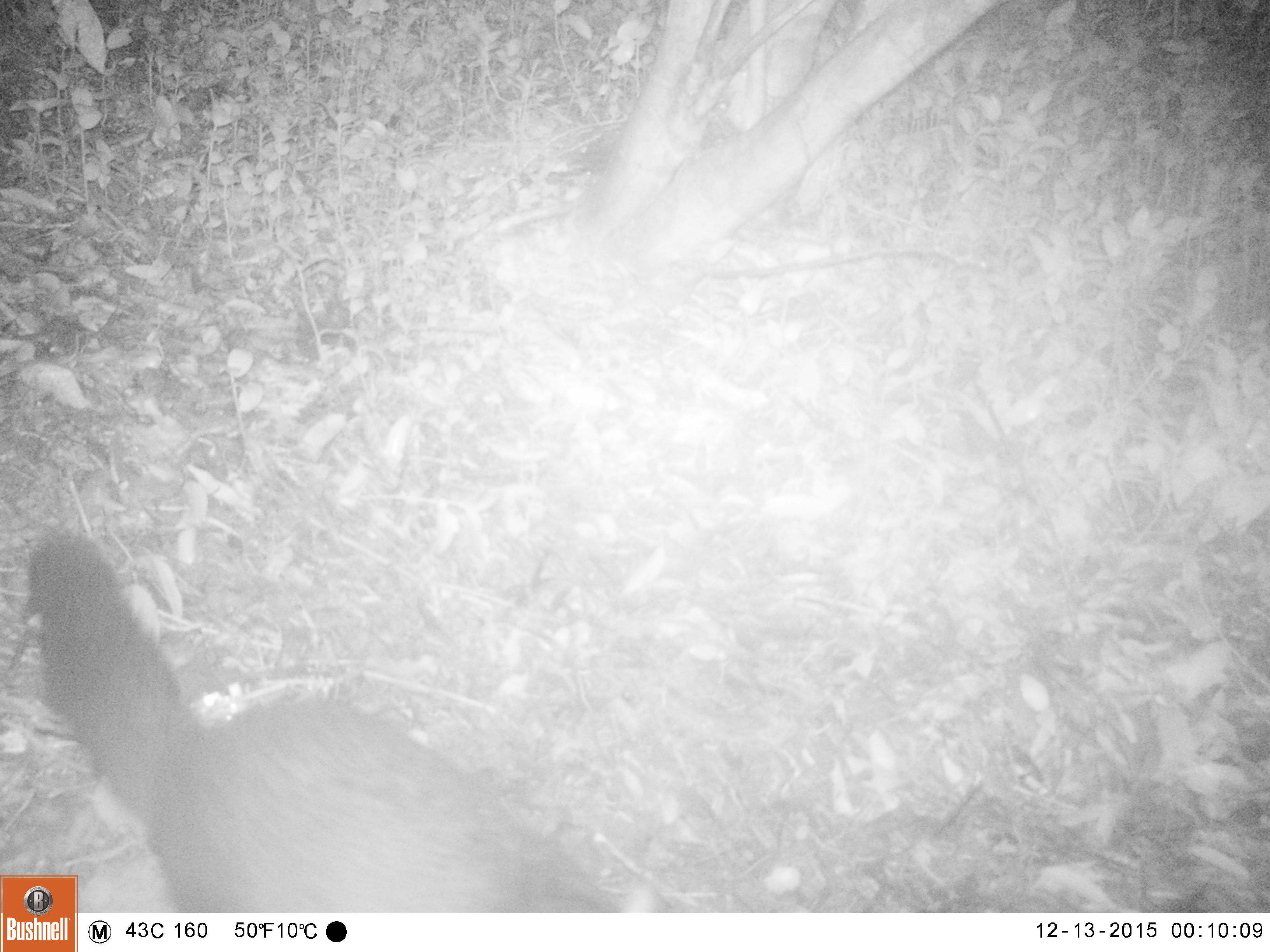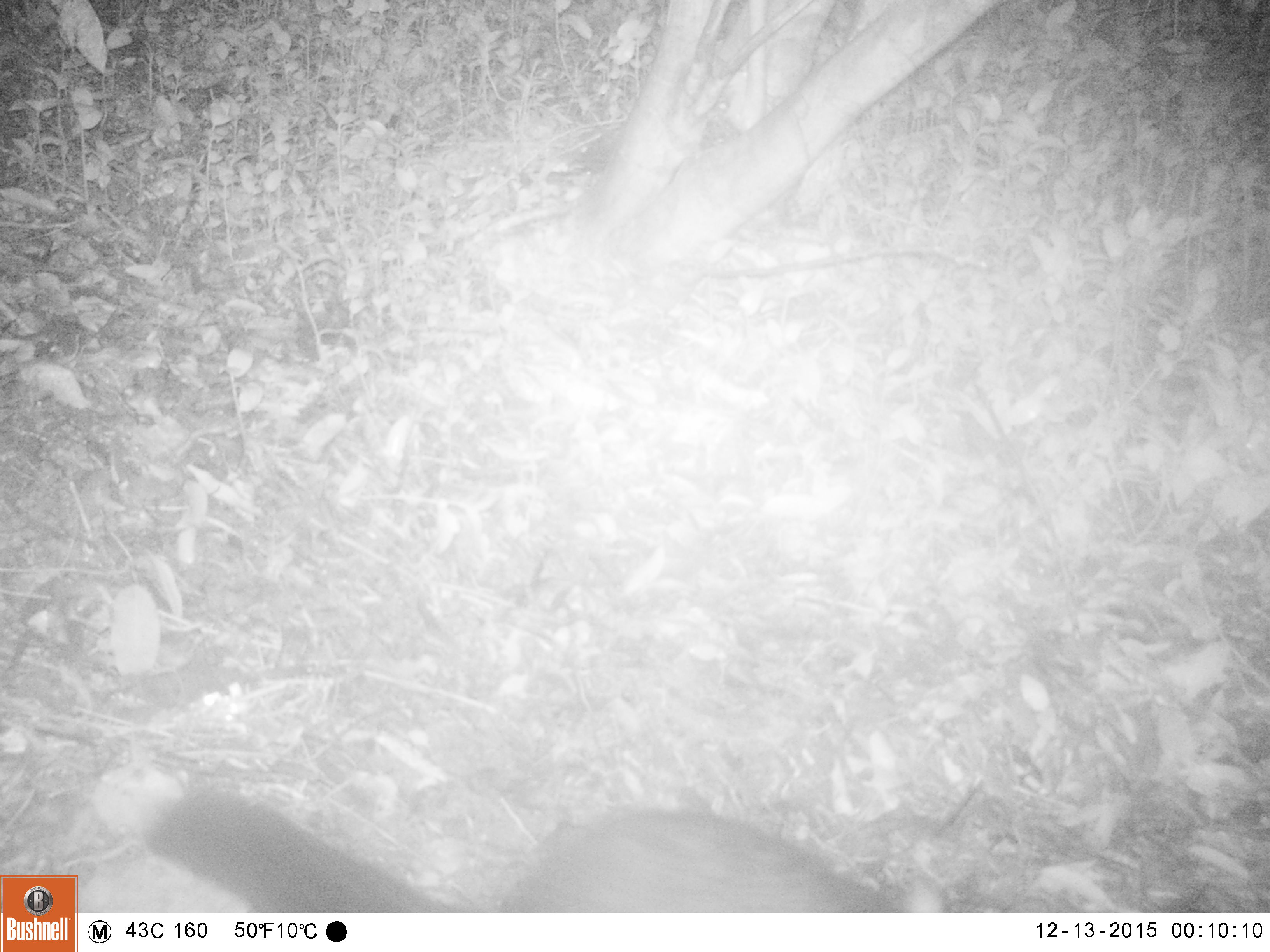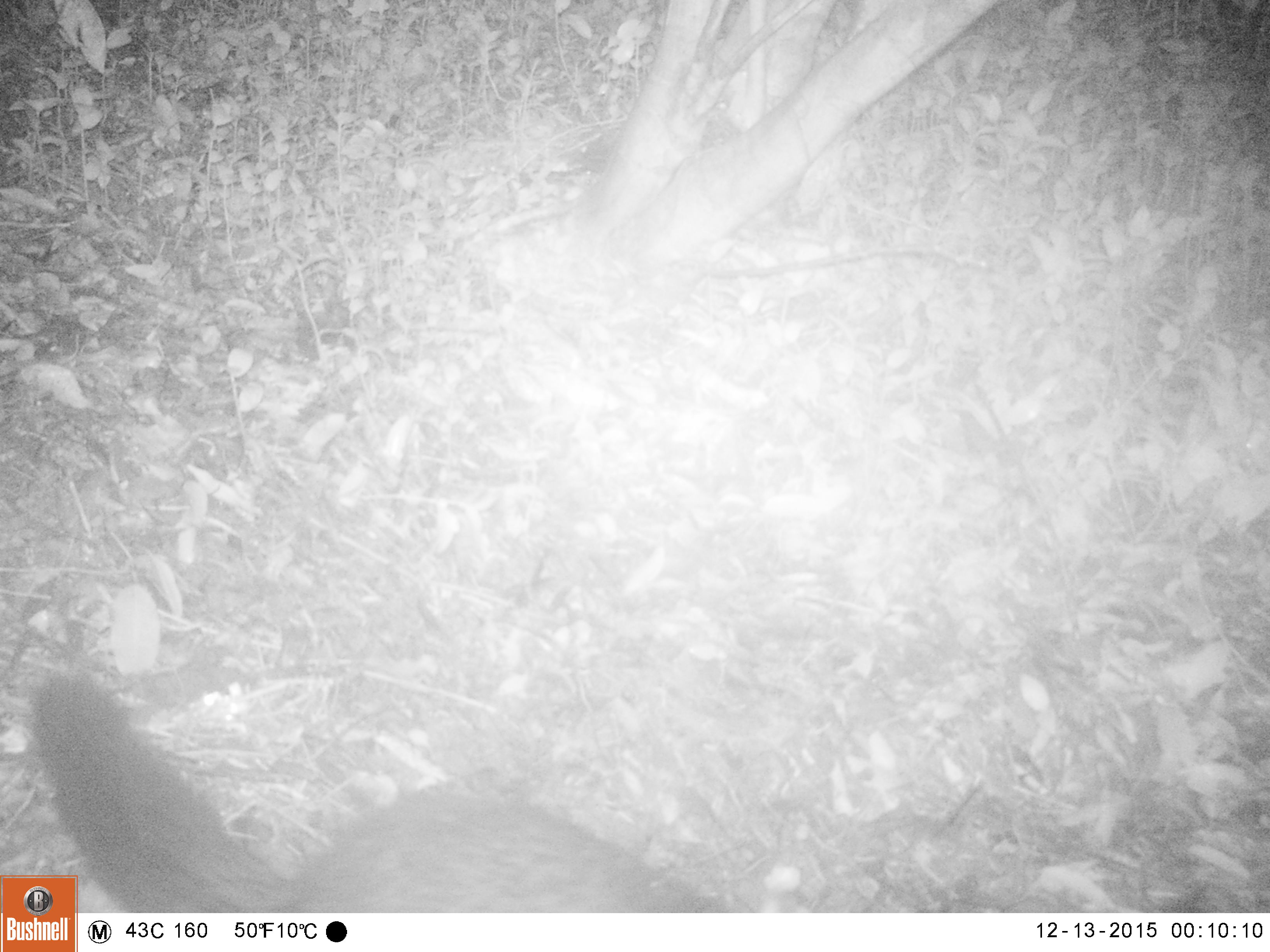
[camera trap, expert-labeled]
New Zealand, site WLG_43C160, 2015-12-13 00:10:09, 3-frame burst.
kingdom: Animalia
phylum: Chordata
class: Mammalia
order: Diprotodontia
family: Phalangeridae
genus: Trichosurus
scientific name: Trichosurus vulpecula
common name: common brushtail possum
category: possum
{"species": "possum (common brushtail possum) (Trichosurus vulpecula)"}